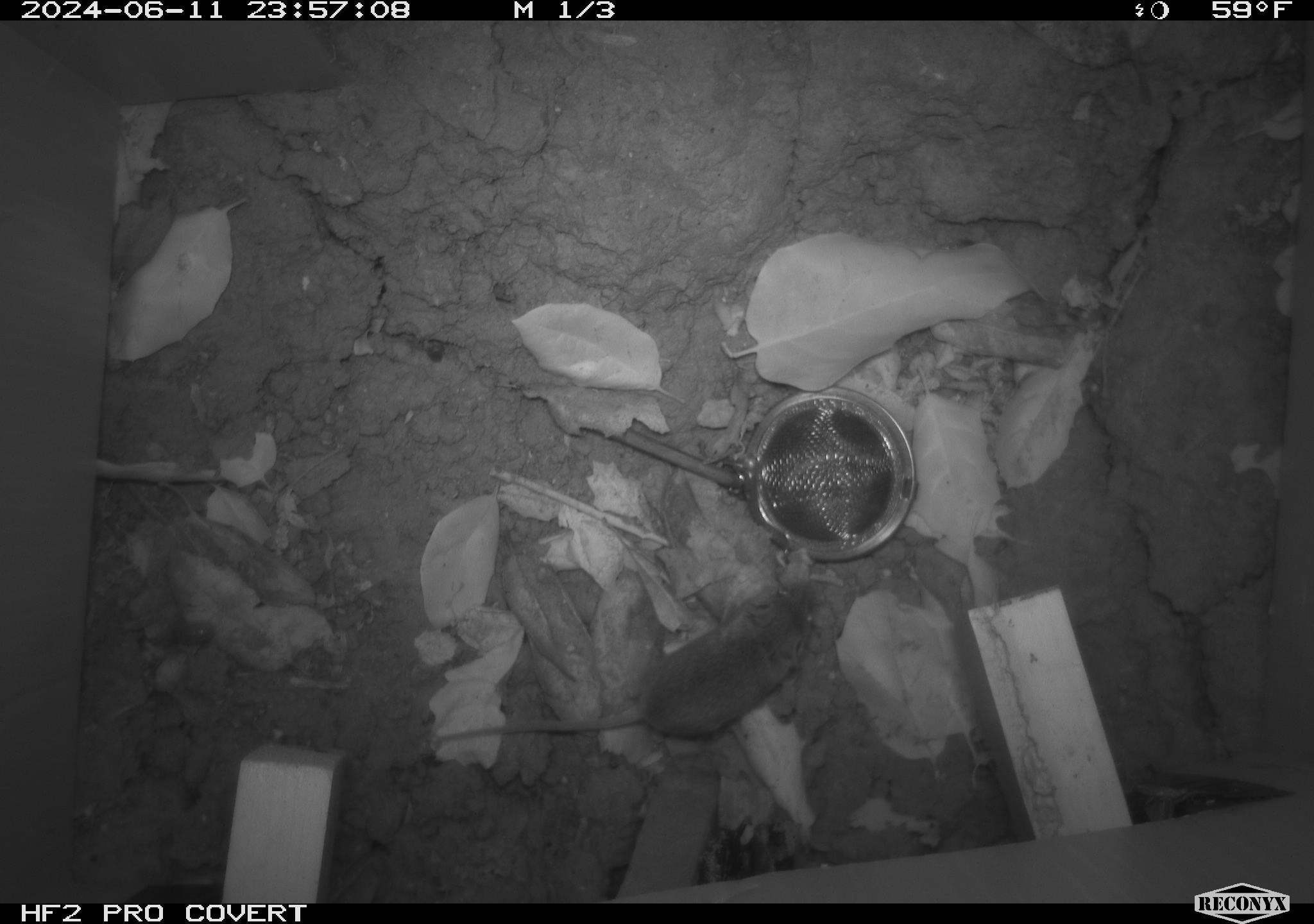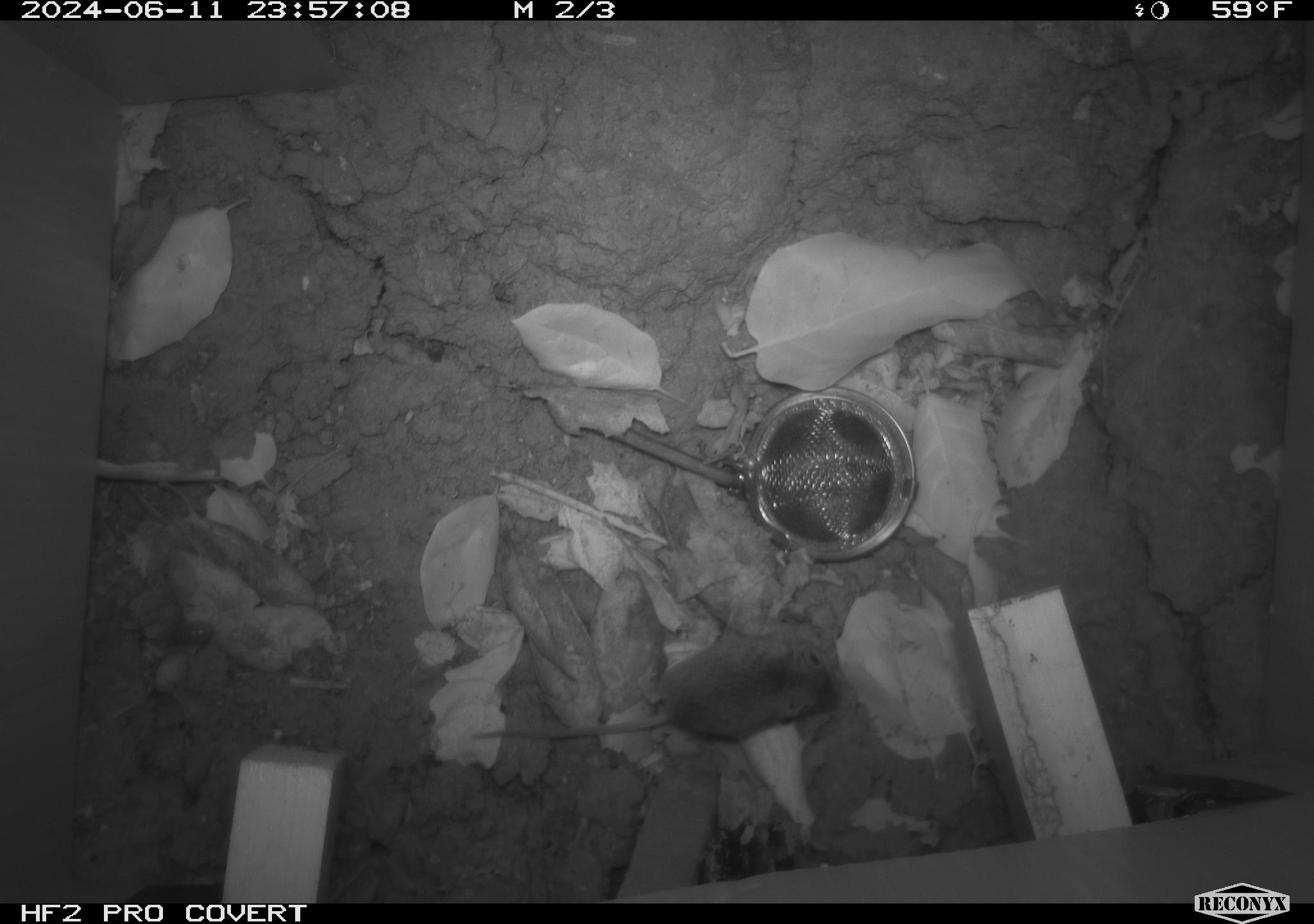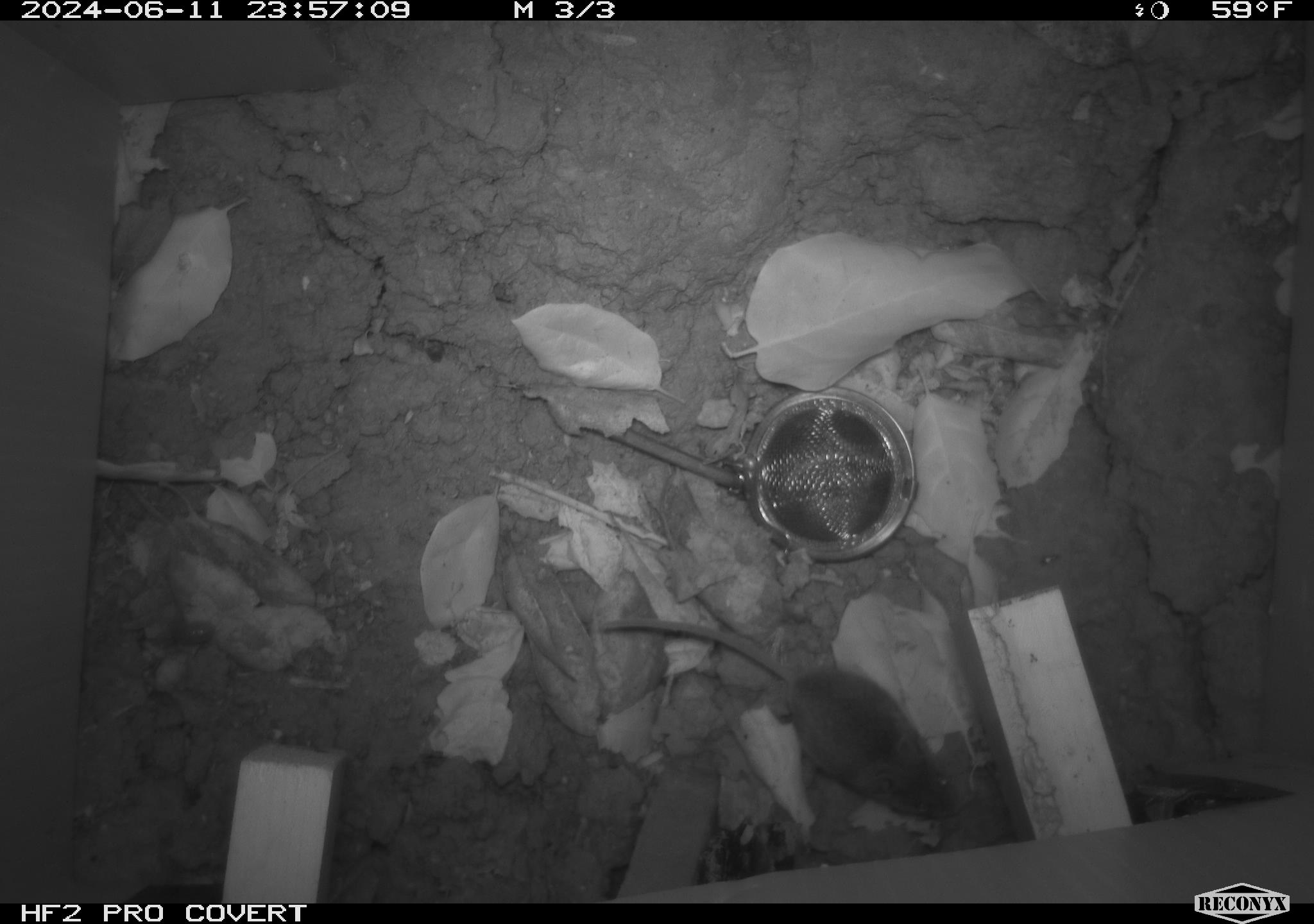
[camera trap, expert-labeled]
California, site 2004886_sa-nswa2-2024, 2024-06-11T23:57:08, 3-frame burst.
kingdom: Animalia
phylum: Chordata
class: Mammalia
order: Rodentia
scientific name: Rodentia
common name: rodent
Rodent (Rodentia).